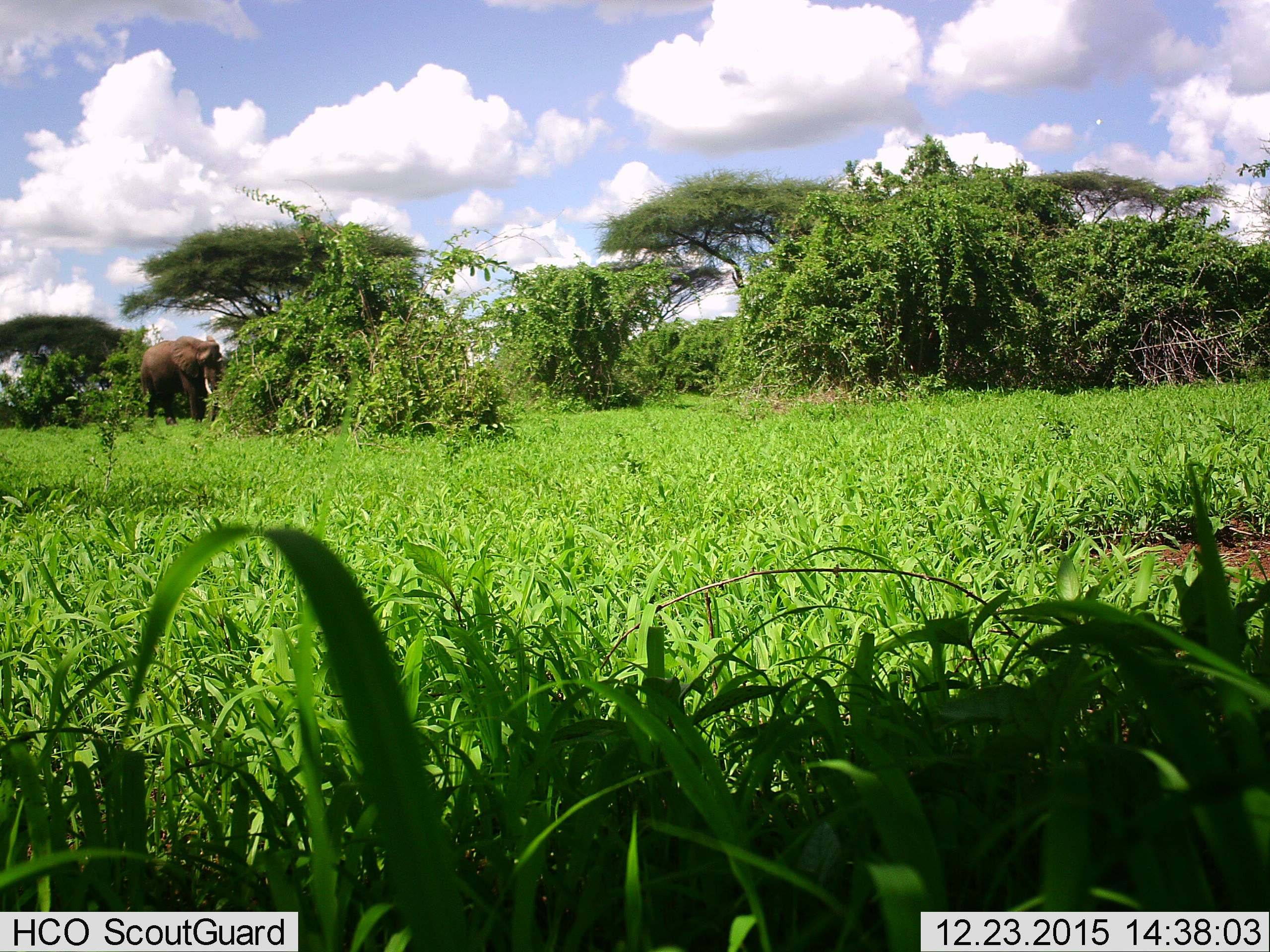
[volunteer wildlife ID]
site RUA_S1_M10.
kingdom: Animalia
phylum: Chordata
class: Mammalia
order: Proboscidea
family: Elephantidae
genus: Loxodonta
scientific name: Loxodonta africana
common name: african bush elephant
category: elephant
Elephant (african bush elephant) (Loxodonta africana), count 1. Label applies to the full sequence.